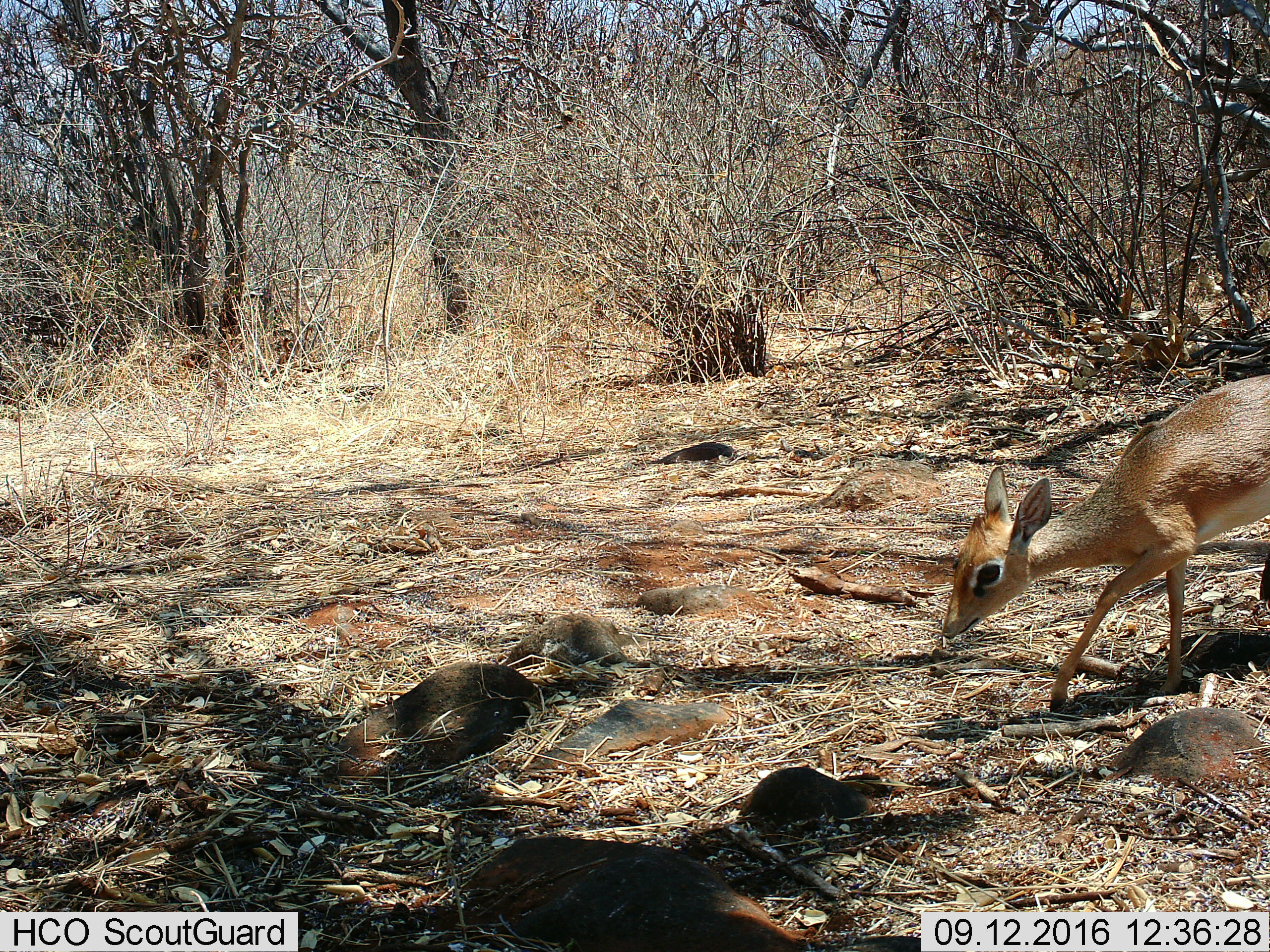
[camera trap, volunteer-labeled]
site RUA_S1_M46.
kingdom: Animalia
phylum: Chordata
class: Mammalia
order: Artiodactyla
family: Bovidae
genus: Madoqua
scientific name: Madoqua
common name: dik-dik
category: dikdik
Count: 1.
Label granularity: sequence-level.